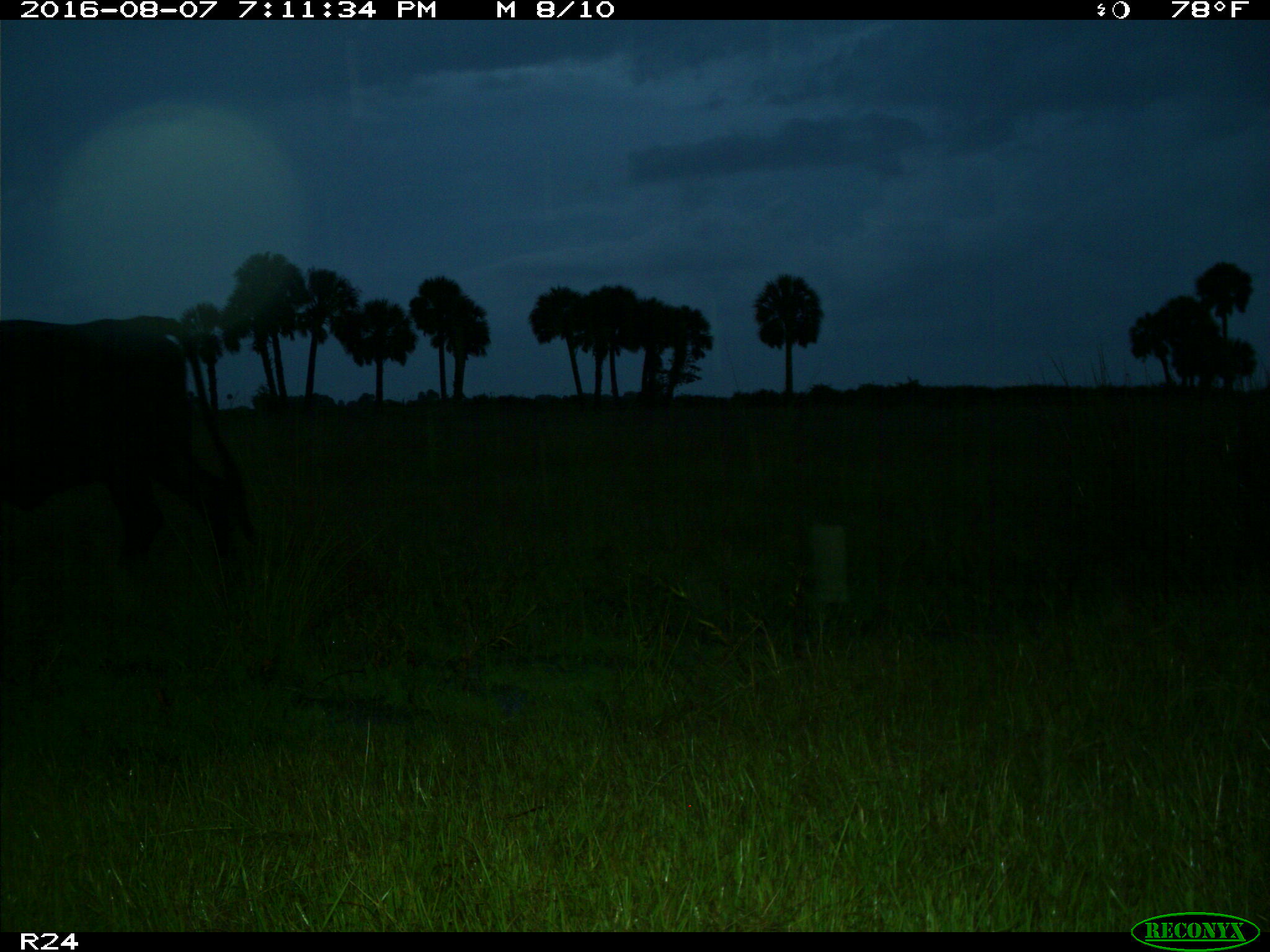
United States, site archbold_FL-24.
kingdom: Animalia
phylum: Chordata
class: Mammalia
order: Artiodactyla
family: Bovidae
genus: Bos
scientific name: Bos taurus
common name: domestic cow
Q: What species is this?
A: Bos taurus (domestic cow).